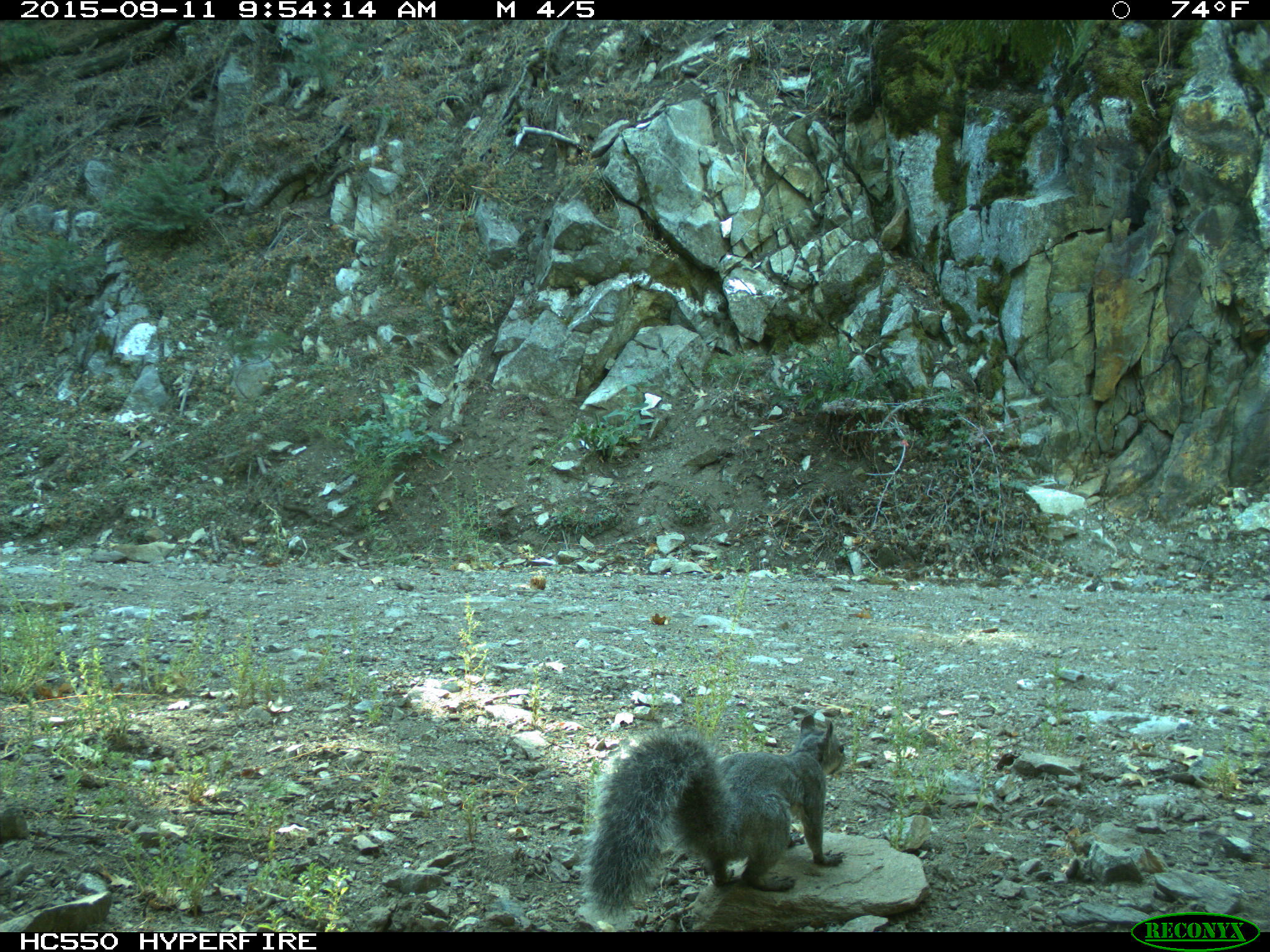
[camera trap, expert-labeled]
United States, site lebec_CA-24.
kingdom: Animalia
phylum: Chordata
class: Mammalia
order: Rodentia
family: Sciuridae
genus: Sciurus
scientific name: Sciurus carolinensis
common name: eastern gray squirrel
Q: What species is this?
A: Sciurus carolinensis (eastern gray squirrel).